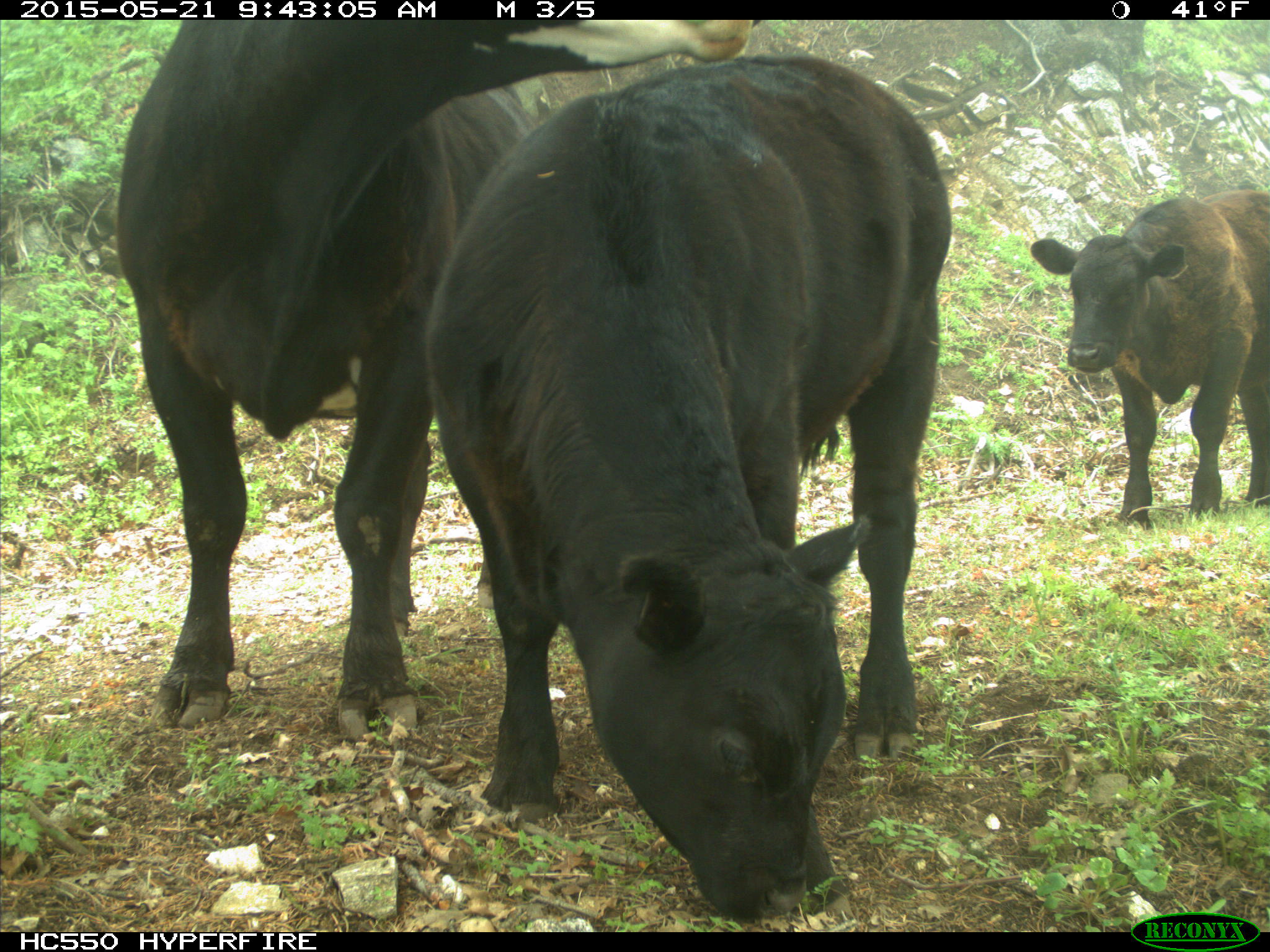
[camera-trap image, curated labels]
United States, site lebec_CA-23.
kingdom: Animalia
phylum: Chordata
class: Mammalia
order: Artiodactyla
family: Bovidae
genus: Bos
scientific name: Bos taurus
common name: domestic cow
Bos taurus (domestic cow).